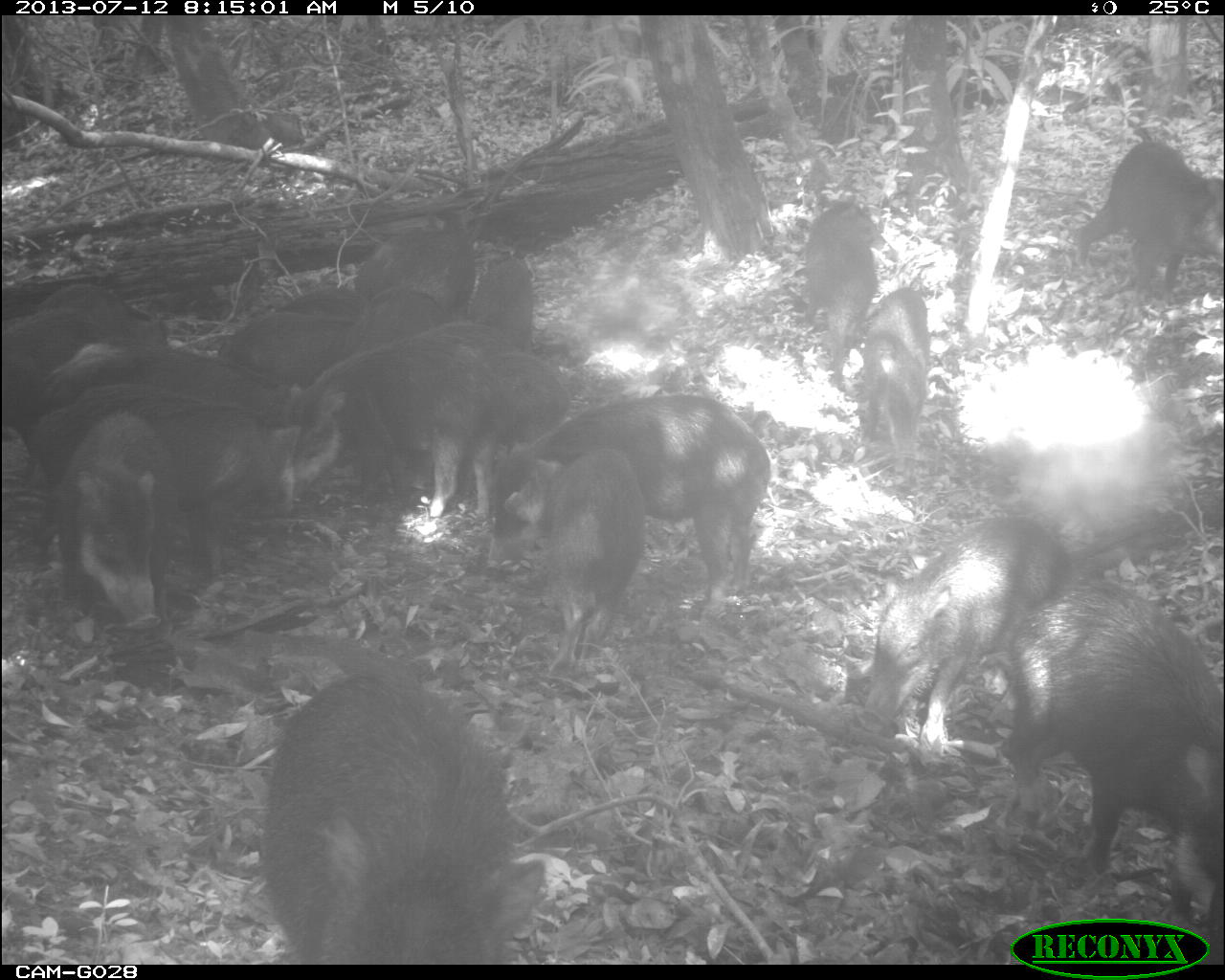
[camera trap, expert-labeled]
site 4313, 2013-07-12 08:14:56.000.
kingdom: Animalia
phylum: Chordata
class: Mammalia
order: Artiodactyla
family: Tayassuidae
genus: Tayassu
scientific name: Tayassu pecari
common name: white-lipped peccary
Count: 20.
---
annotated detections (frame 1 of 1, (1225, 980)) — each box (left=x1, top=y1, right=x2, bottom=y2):
tayassu pecari: (left=1, top=139, right=1225, bottom=963)